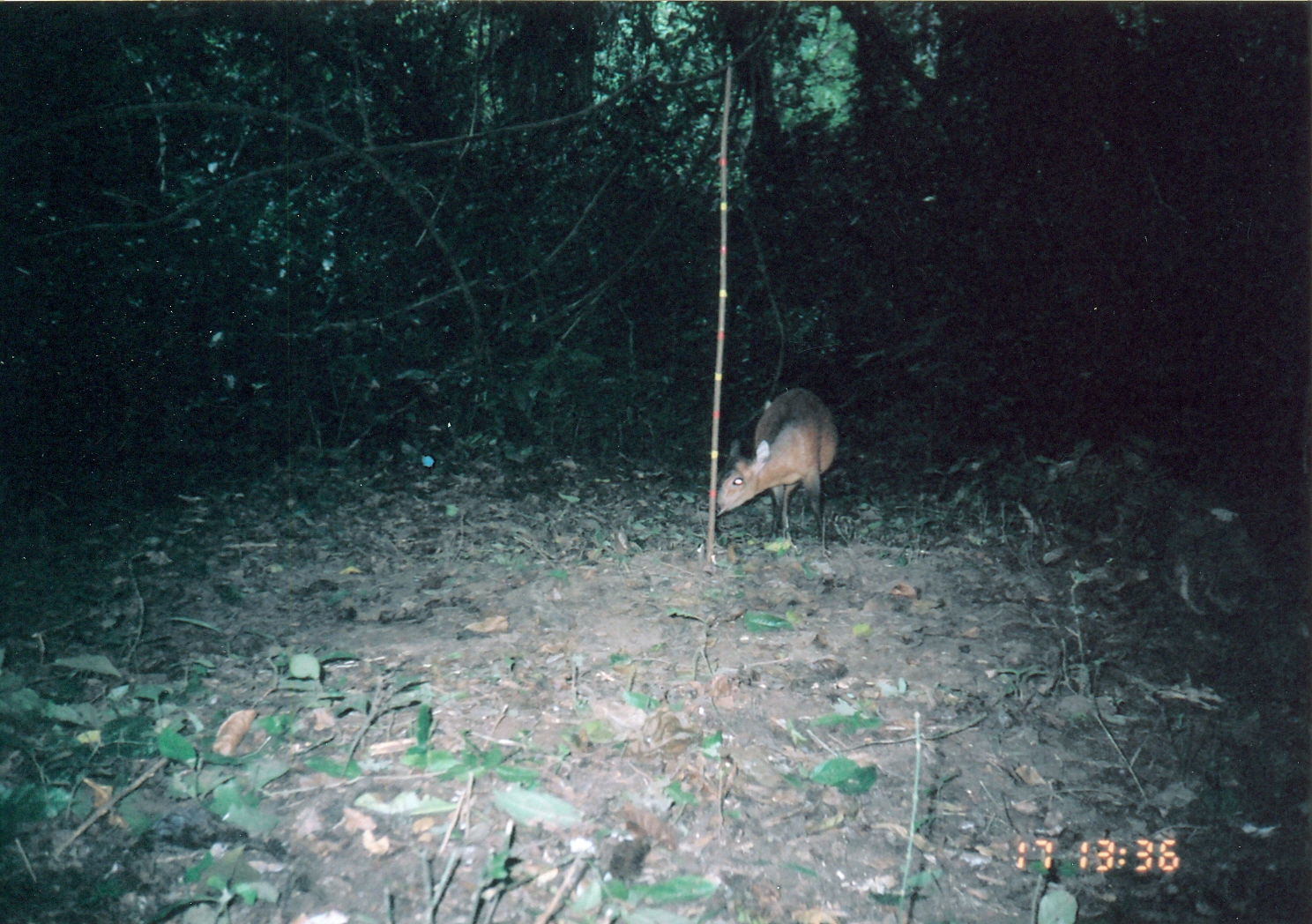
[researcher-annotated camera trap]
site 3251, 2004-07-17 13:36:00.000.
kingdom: Animalia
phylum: Chordata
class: Mammalia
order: Artiodactyla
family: Bovidae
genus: Cephalophus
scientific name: Cephalophus harveyi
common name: harvey's duiker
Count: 1.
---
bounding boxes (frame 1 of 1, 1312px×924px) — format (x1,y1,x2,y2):
cephalophus harveyi: (715,385,839,558)